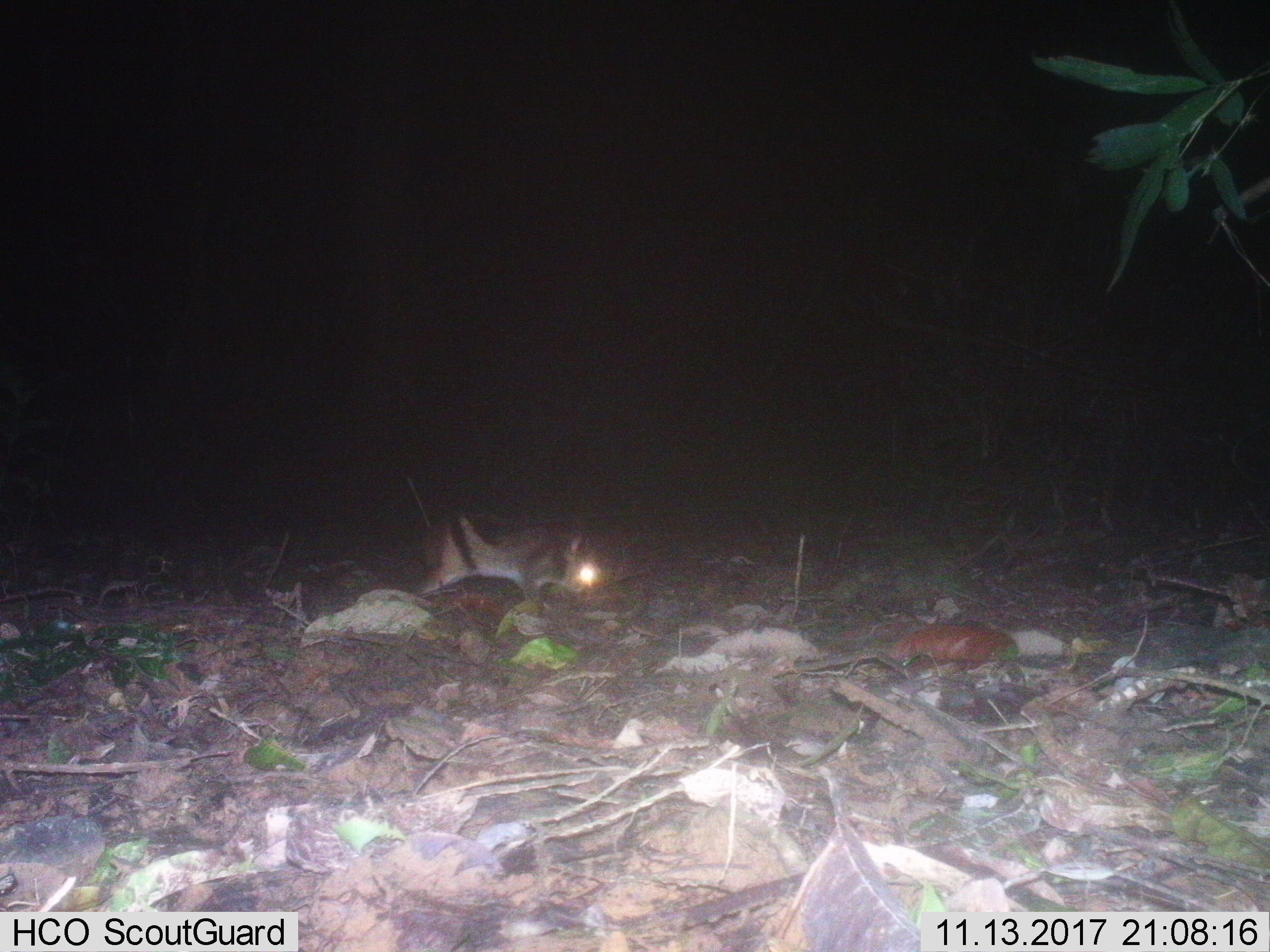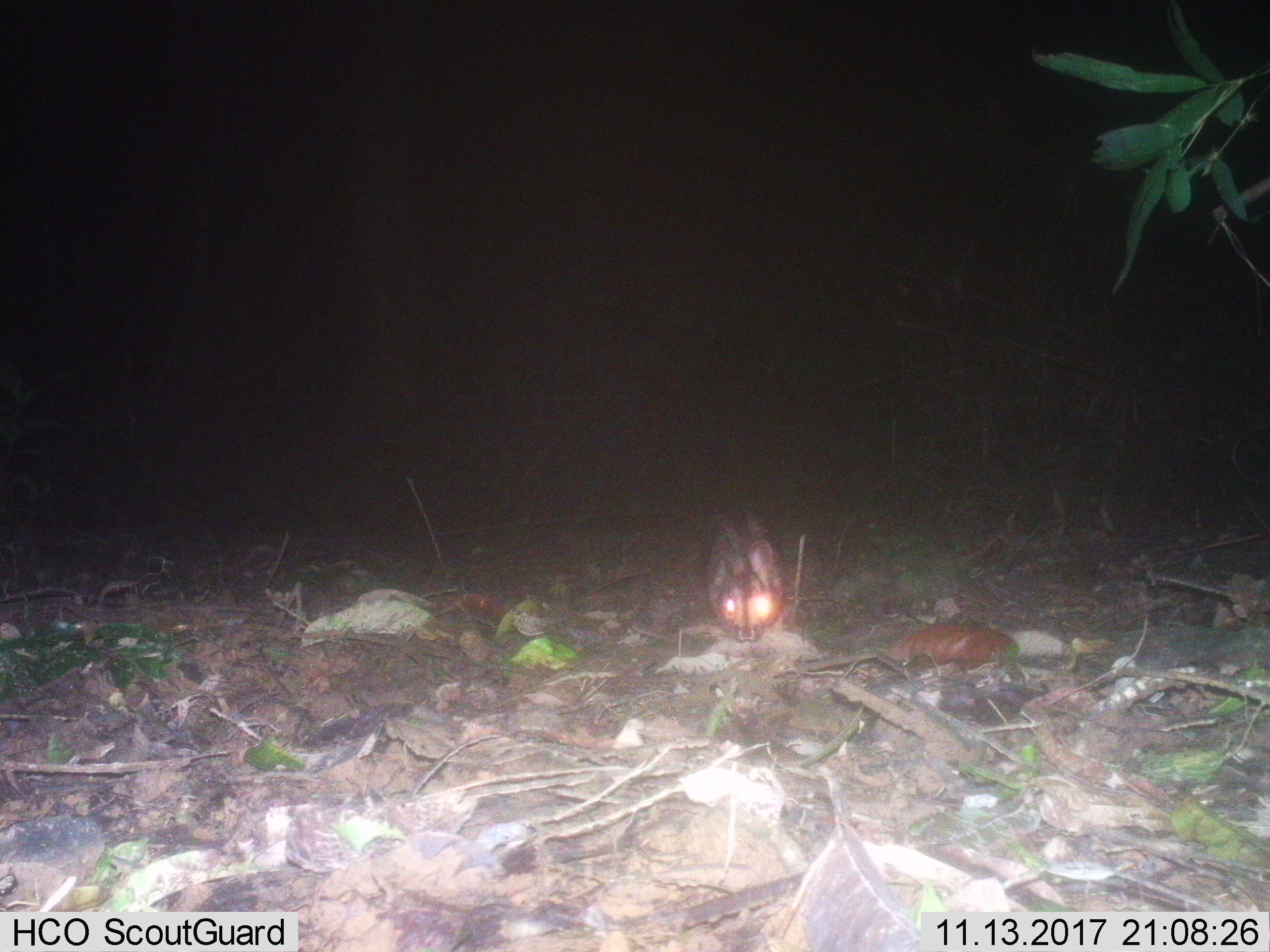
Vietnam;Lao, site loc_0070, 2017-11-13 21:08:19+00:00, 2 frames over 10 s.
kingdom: Animalia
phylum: Chordata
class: Mammalia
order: Lagomorpha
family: Leporidae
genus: Nesolagus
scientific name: Nesolagus timminsi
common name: annamite striped rabbit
Annamite striped rabbit (Nesolagus timminsi). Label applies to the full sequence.